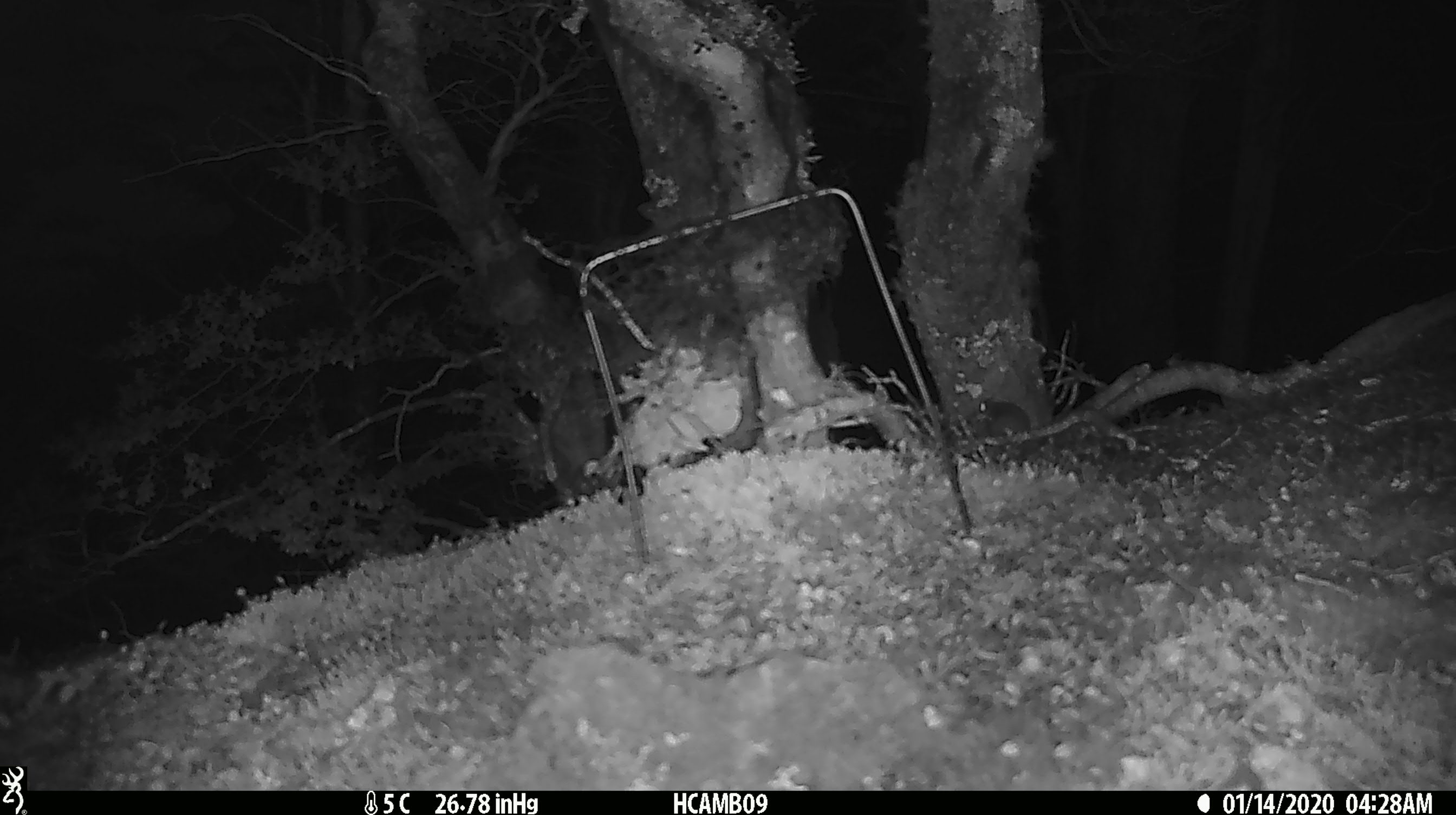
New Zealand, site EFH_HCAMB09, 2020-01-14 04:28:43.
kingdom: Animalia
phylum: Chordata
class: Mammalia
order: Rodentia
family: Muridae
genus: Mus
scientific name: Mus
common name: mouse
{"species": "mouse (Mus)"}